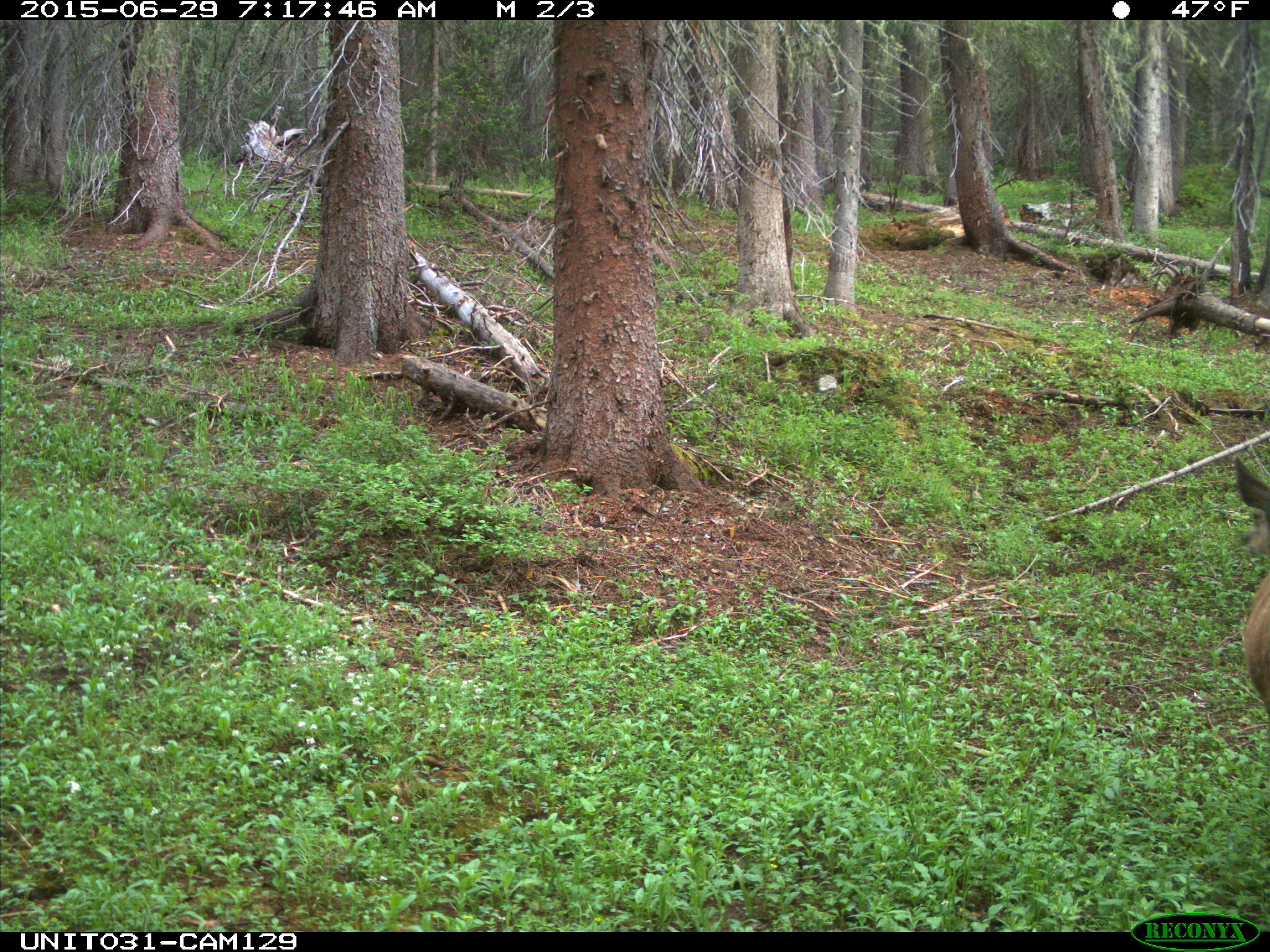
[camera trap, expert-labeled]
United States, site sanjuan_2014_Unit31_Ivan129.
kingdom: Animalia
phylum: Chordata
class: Mammalia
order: Artiodactyla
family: Cervidae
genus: Odocoileus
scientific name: Odocoileus hemionus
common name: mule deer